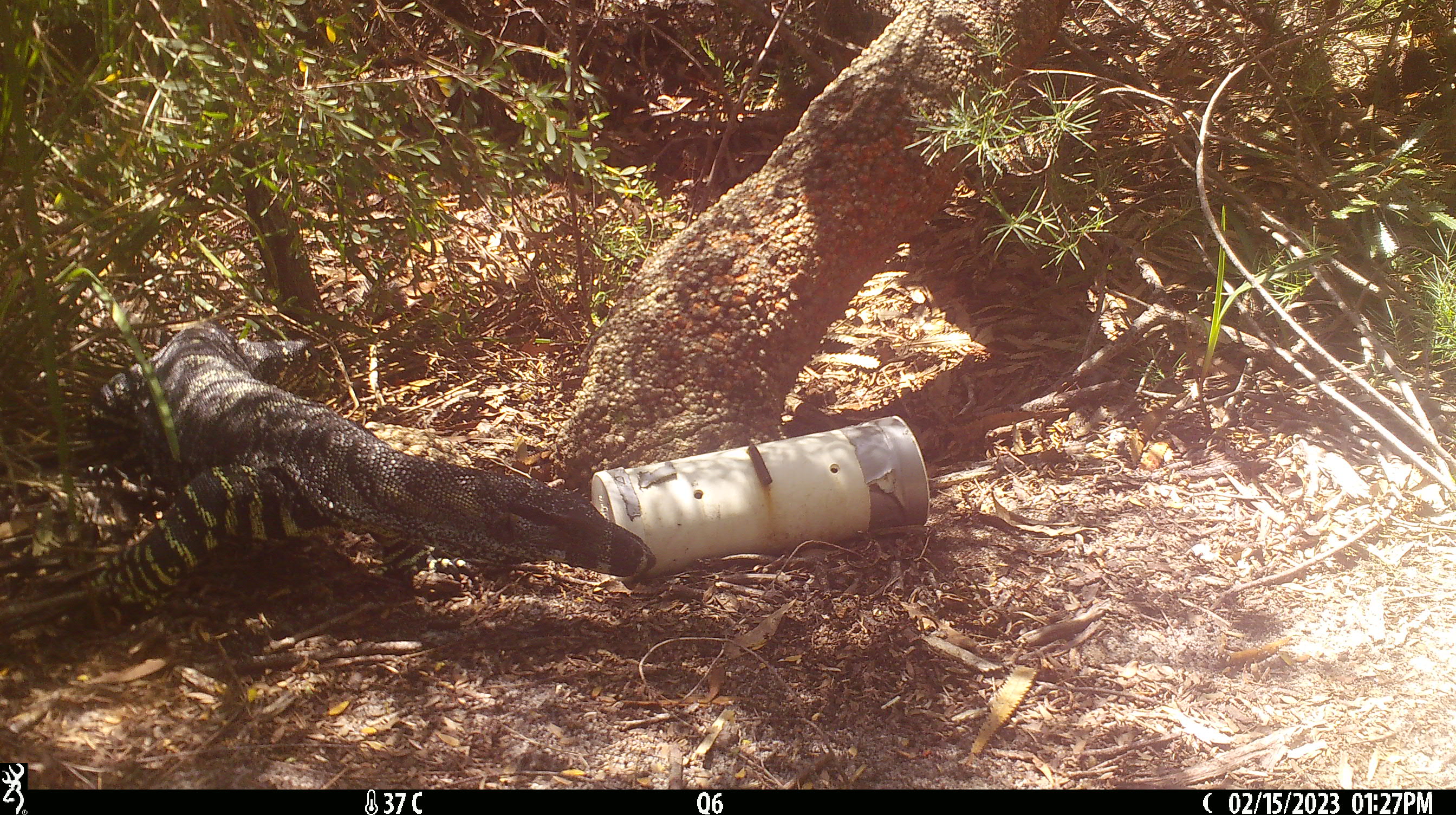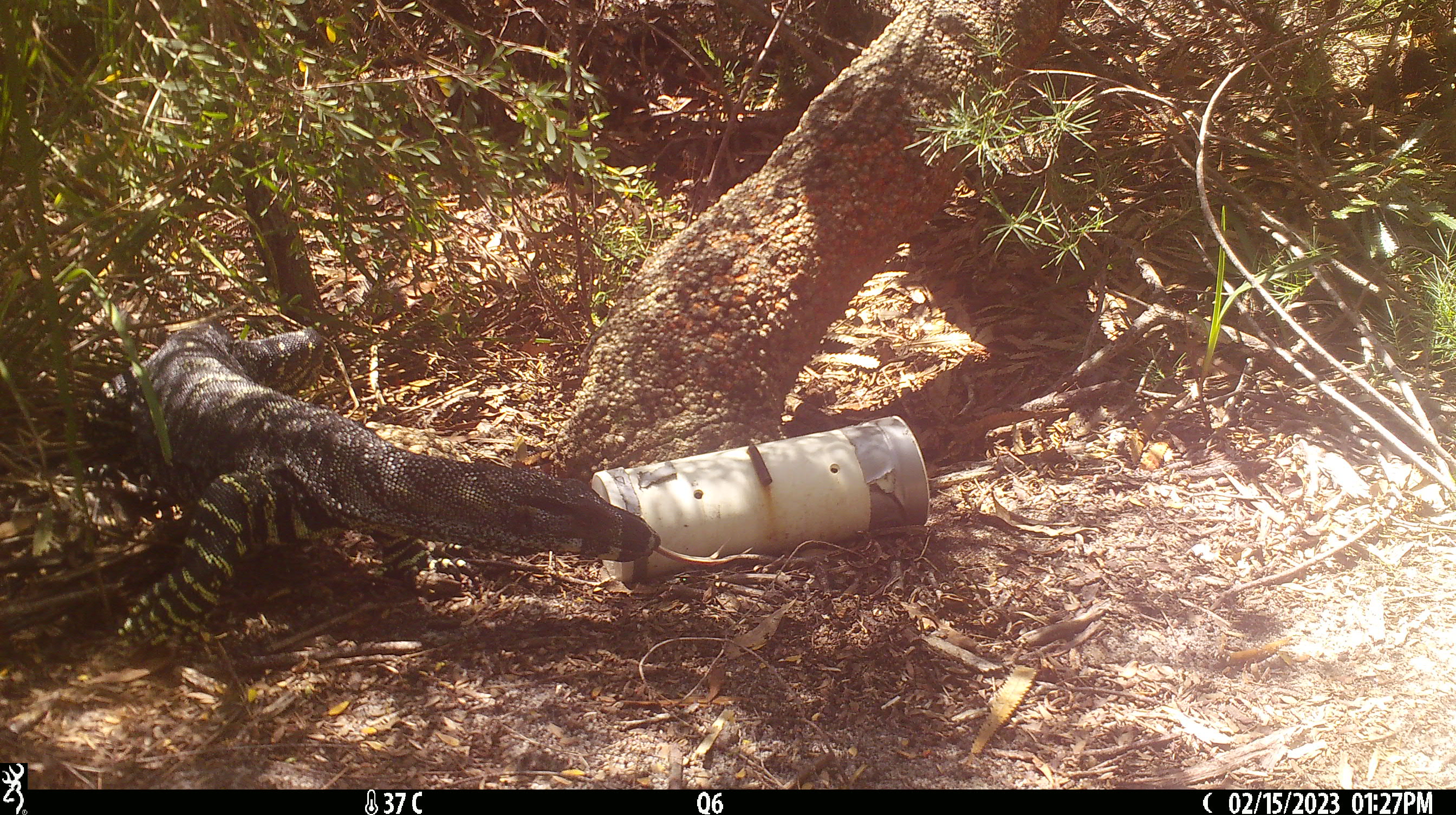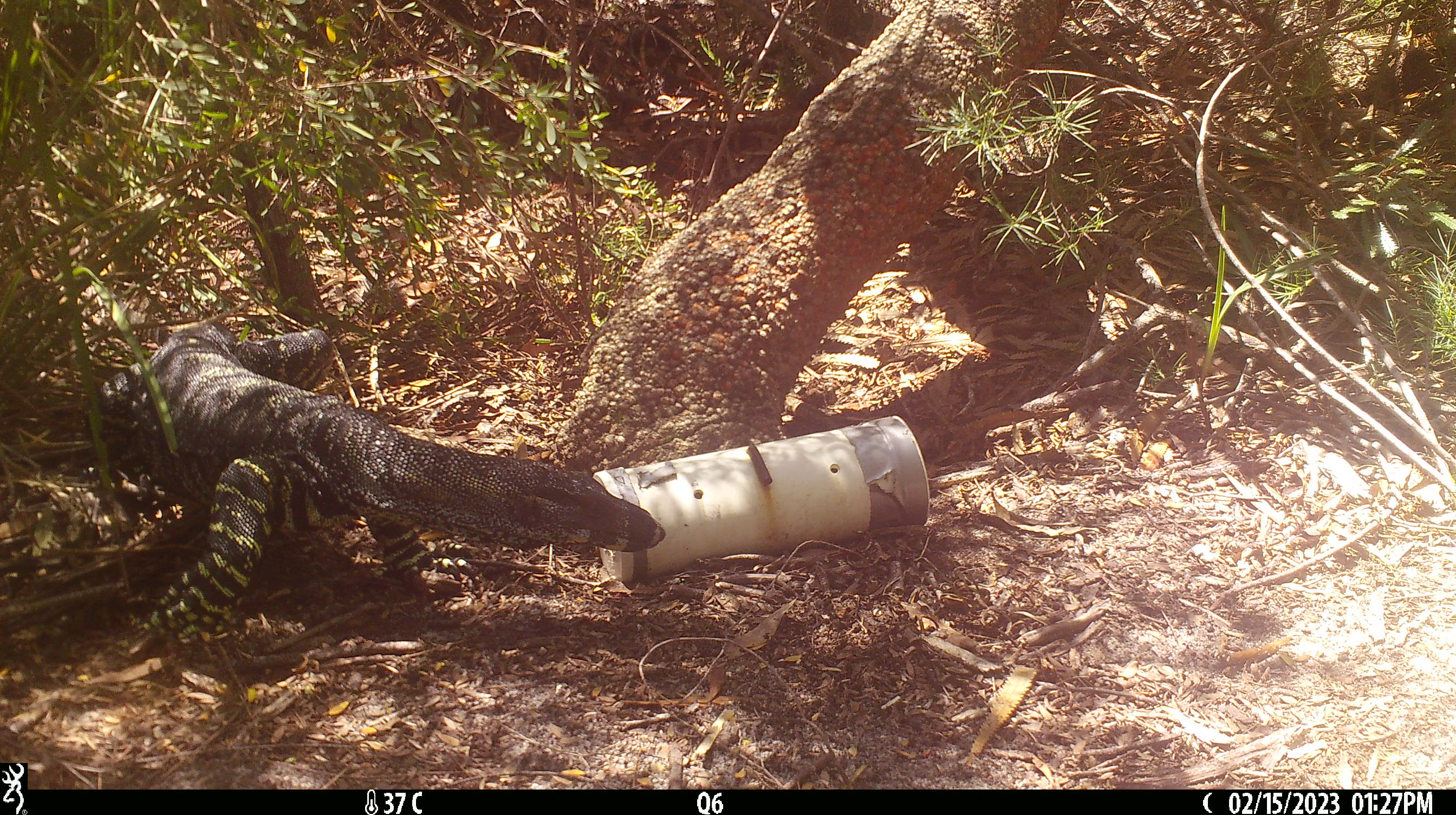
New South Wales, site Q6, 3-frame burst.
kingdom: Animalia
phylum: Chordata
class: Reptilia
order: Squamata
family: Varanidae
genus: Varanus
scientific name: Varanus varius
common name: lace monitor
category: goanna